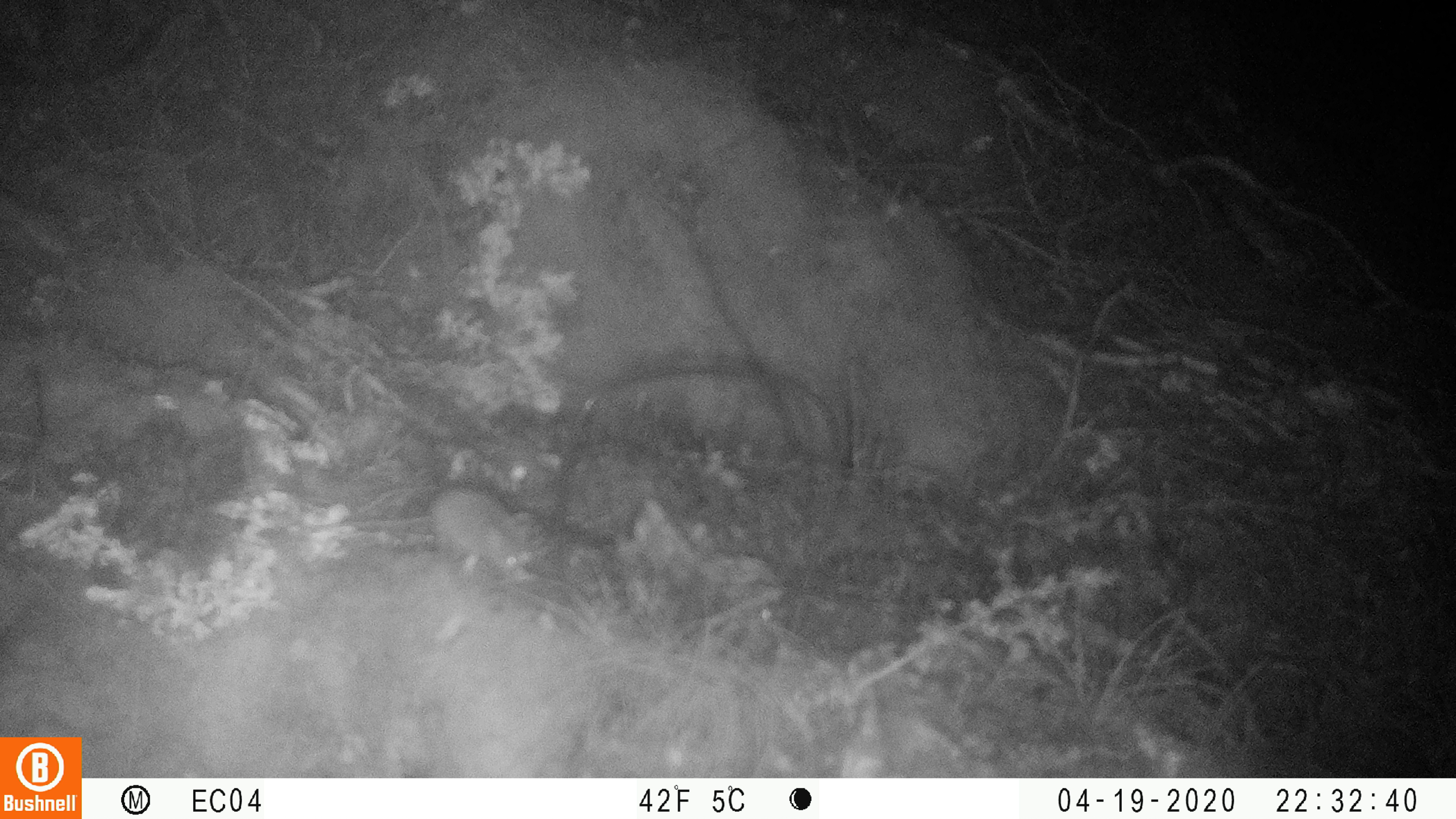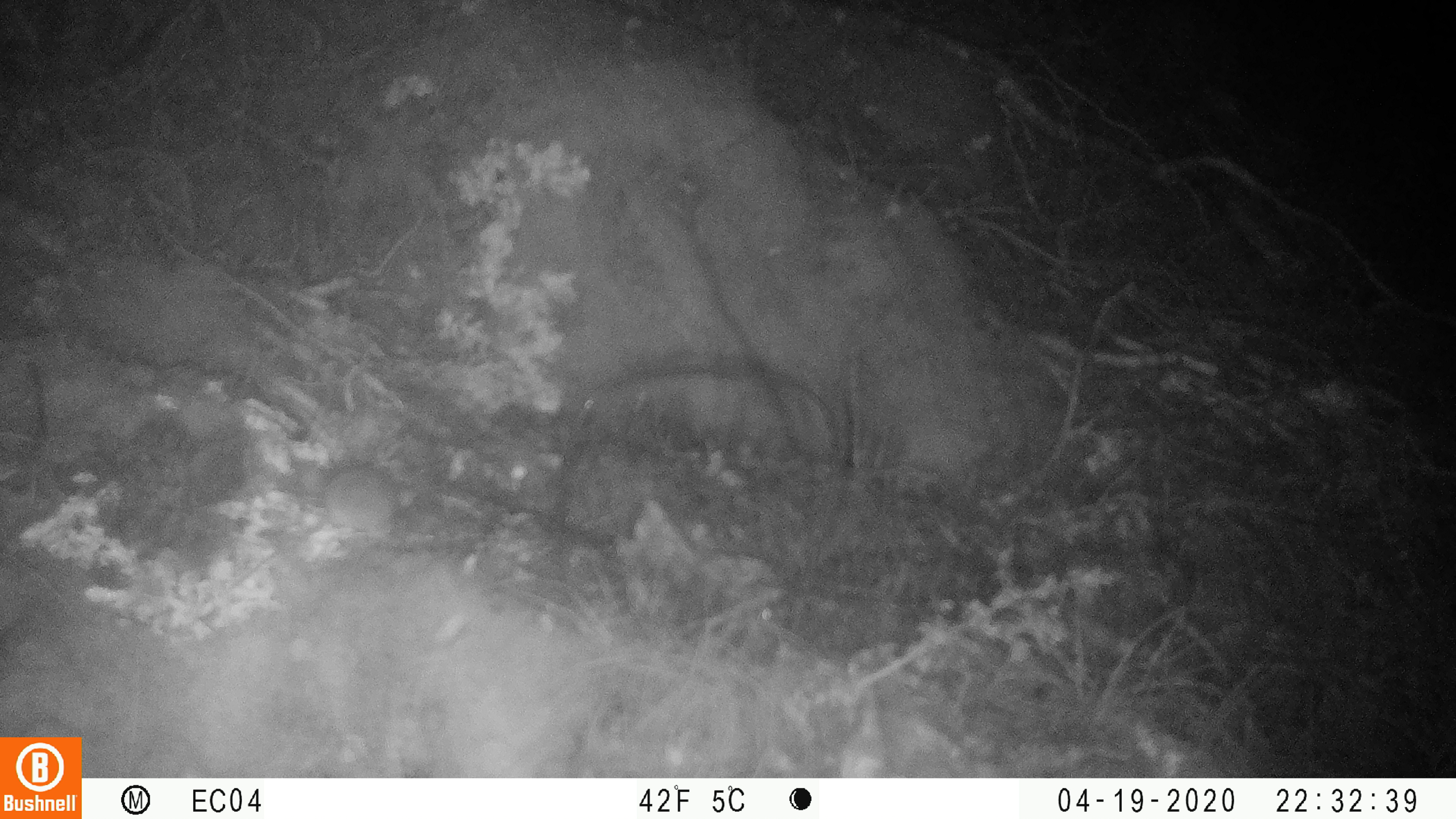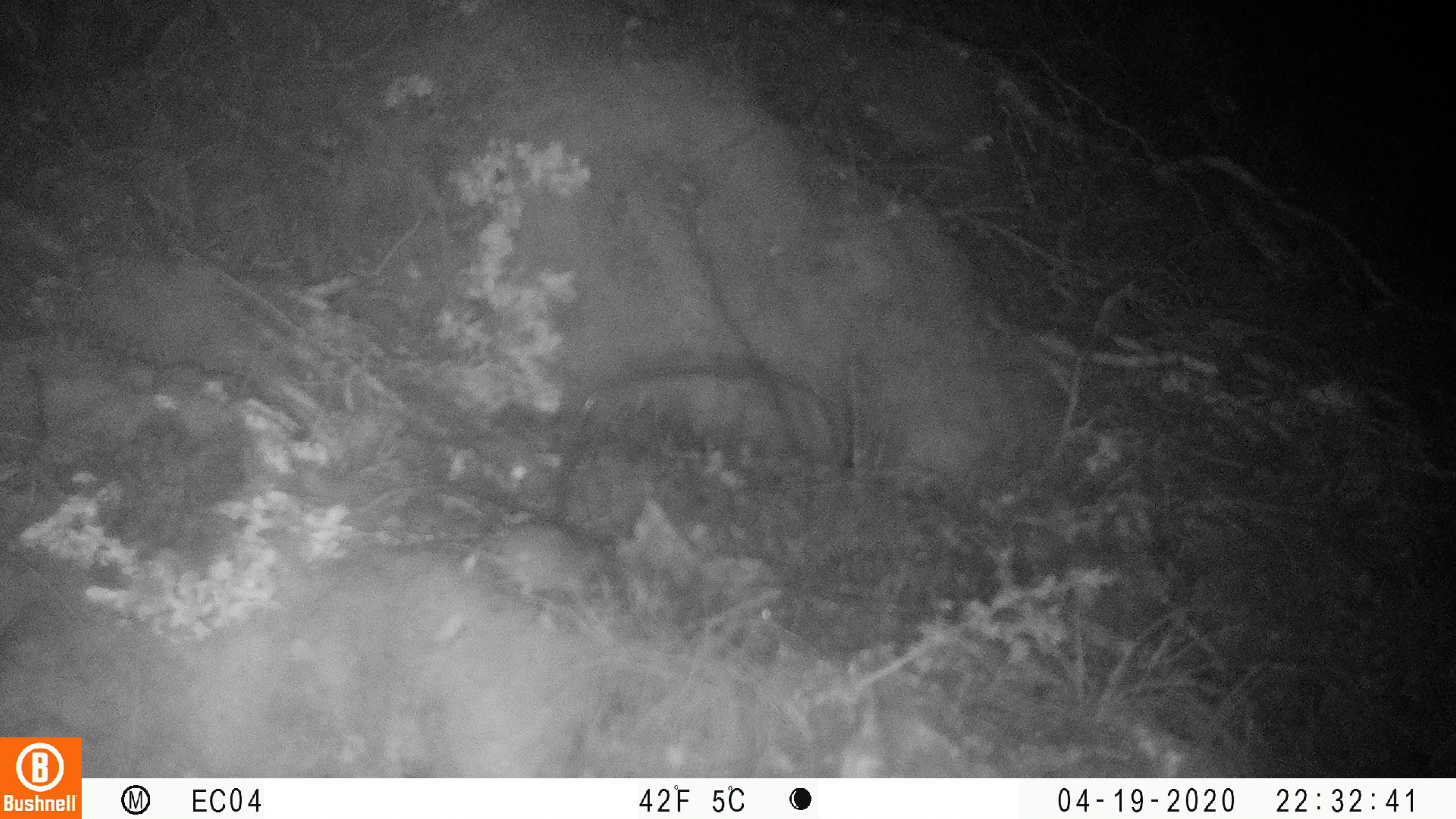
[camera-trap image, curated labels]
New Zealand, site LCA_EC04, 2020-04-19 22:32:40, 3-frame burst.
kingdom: Animalia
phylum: Chordata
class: Mammalia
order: Rodentia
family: Muridae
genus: Mus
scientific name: Mus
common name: mouse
Mouse (Mus).